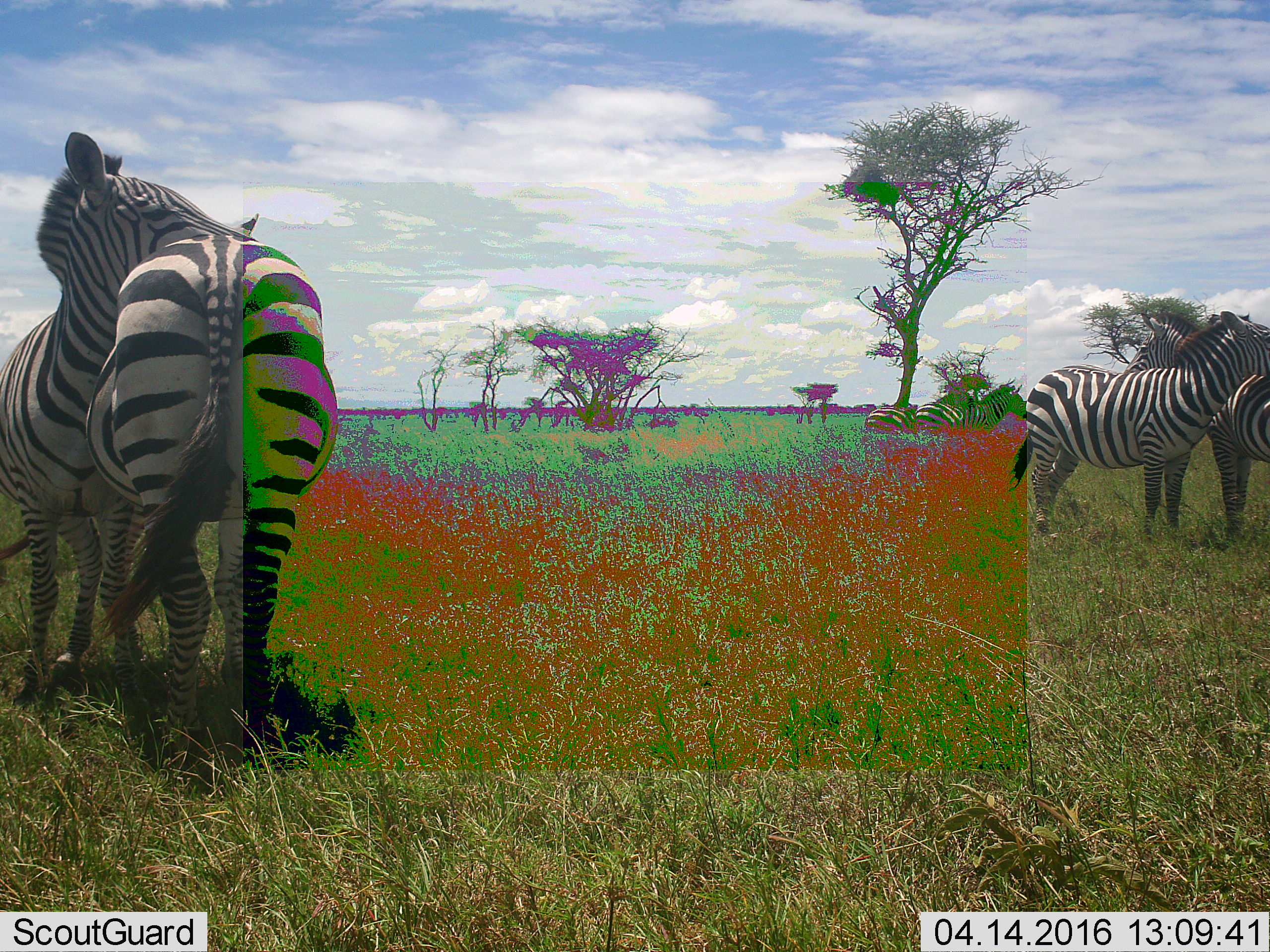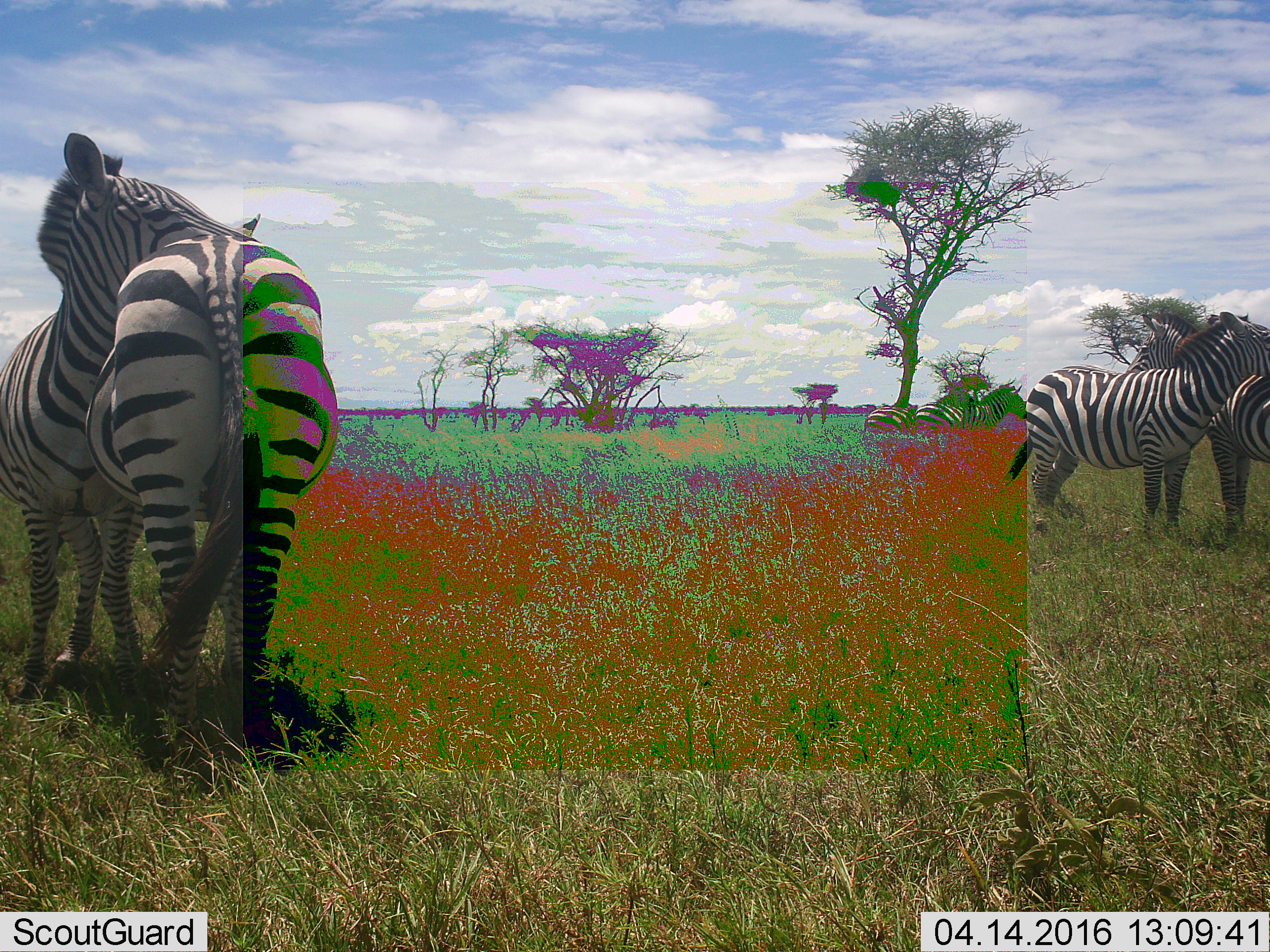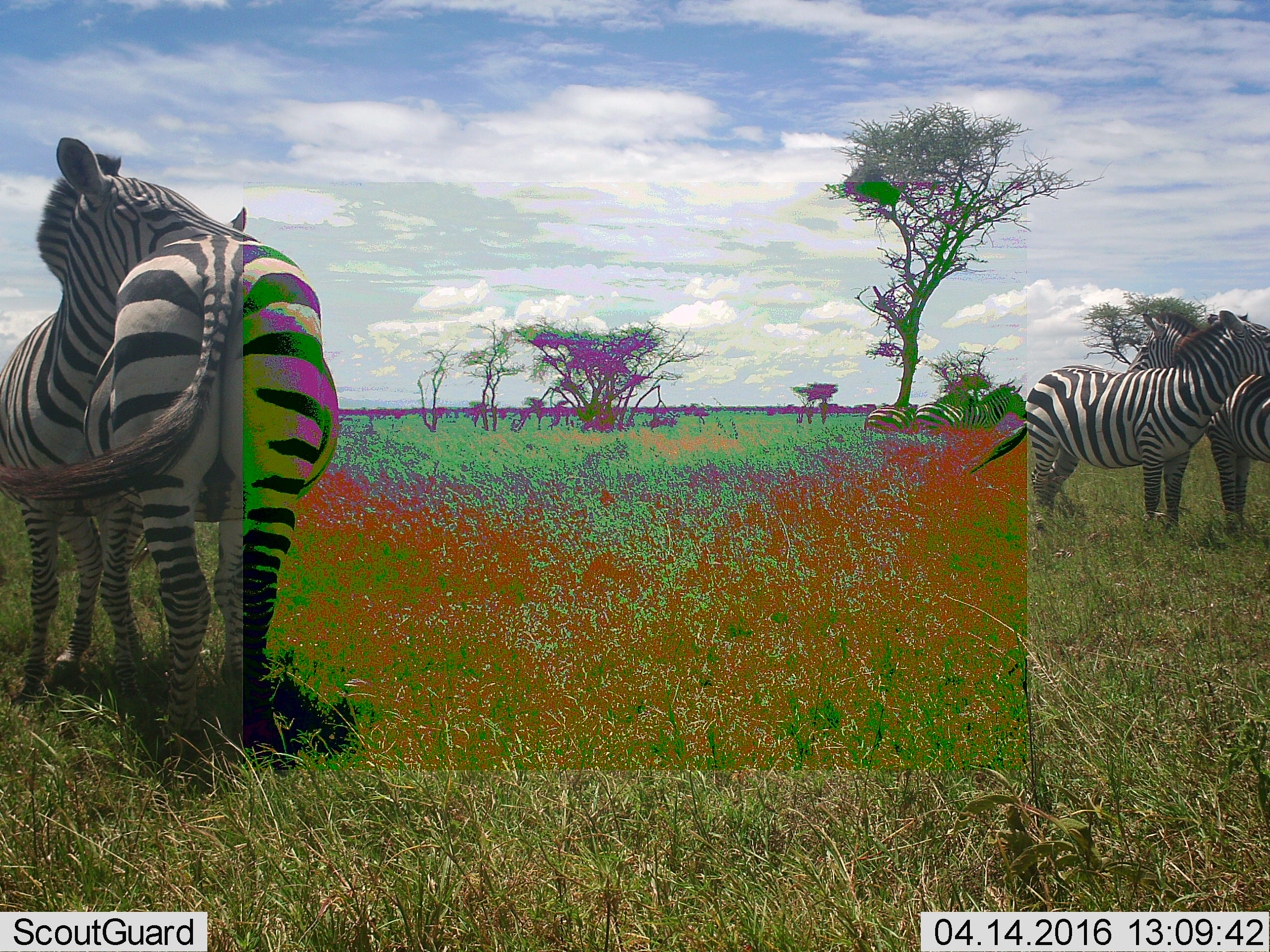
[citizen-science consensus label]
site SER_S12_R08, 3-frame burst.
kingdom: Animalia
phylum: Chordata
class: Mammalia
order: Perissodactyla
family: Equidae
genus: Equus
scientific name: Equus quagga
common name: plains zebra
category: zebraplains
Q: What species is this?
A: Zebraplains (plains zebra) (Equus quagga).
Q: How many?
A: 6.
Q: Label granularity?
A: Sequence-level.